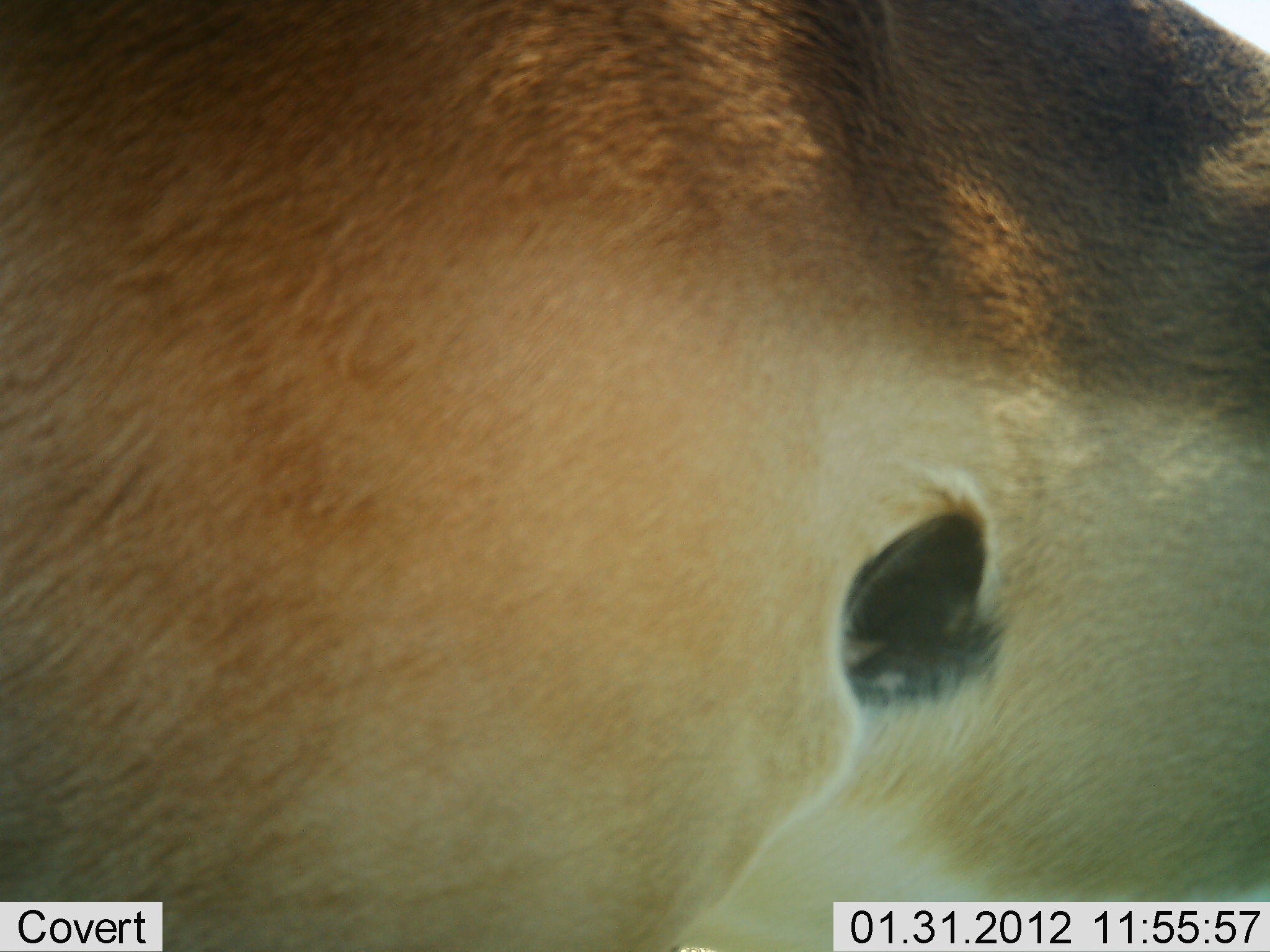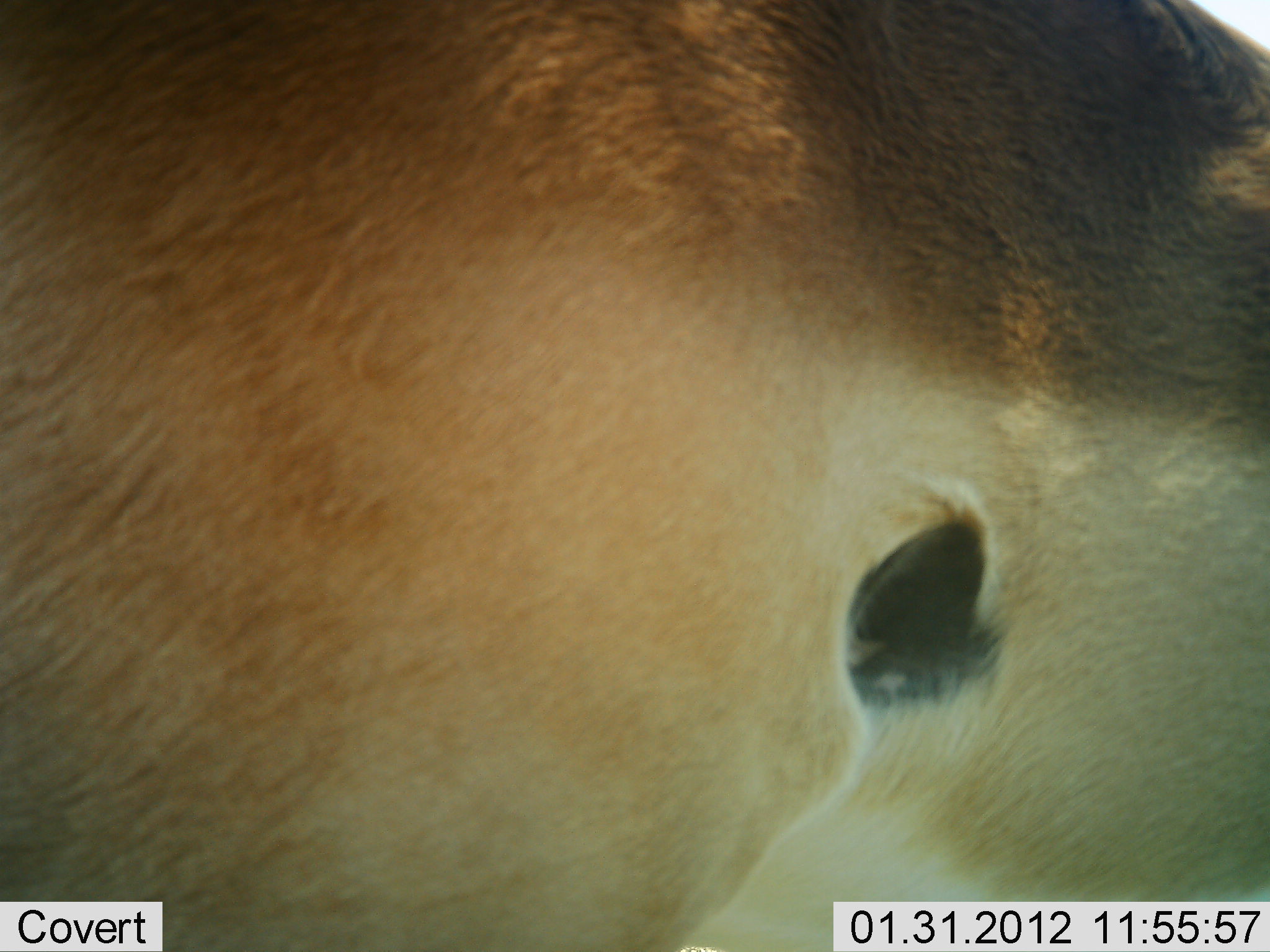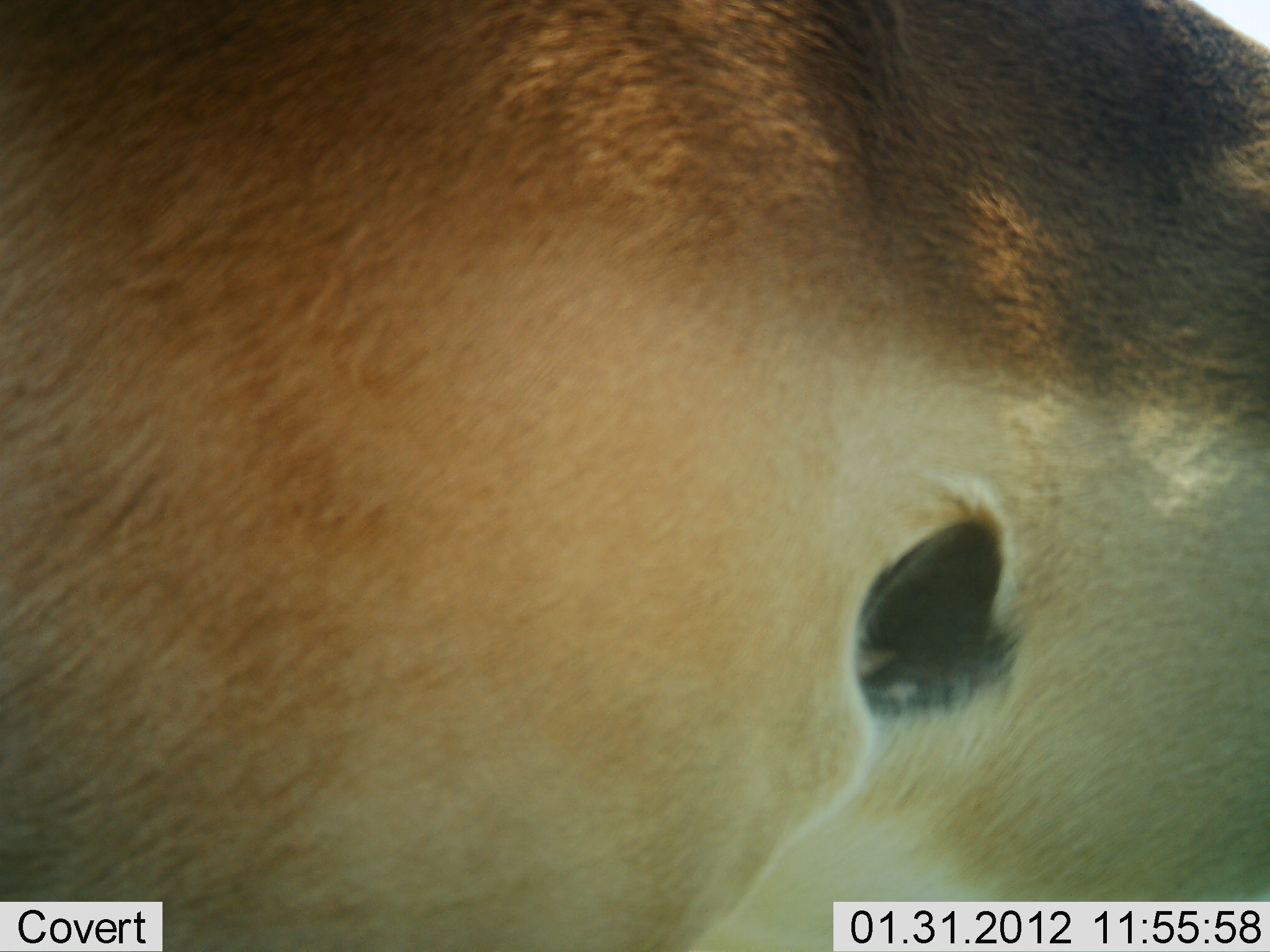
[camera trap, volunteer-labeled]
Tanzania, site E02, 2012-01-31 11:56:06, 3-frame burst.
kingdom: Animalia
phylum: Chordata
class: Mammalia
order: Artiodactyla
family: Bovidae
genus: Aepyceros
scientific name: Aepyceros melampus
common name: impala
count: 1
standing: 100%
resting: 0%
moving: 0%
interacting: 0%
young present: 0%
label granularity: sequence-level